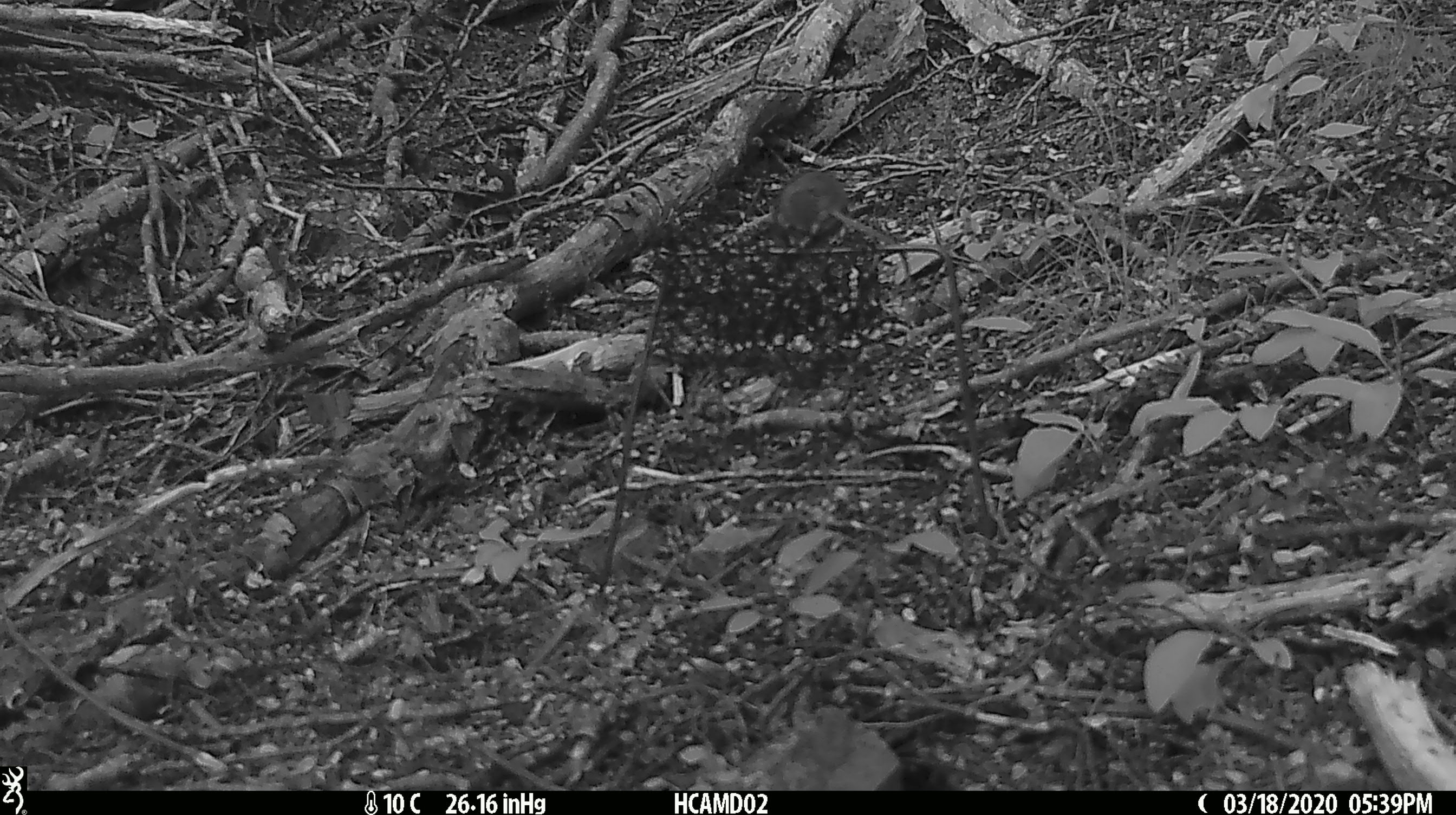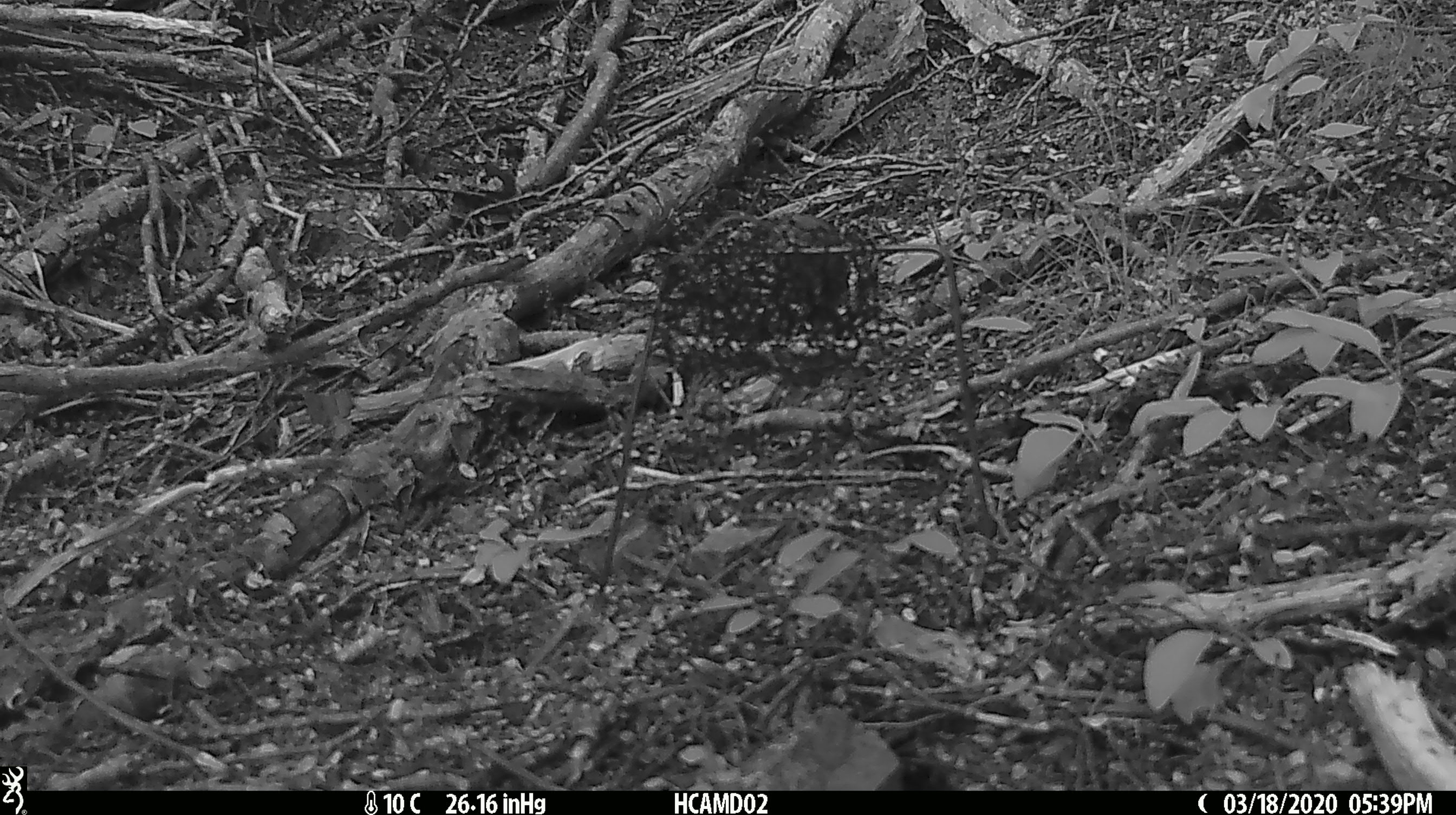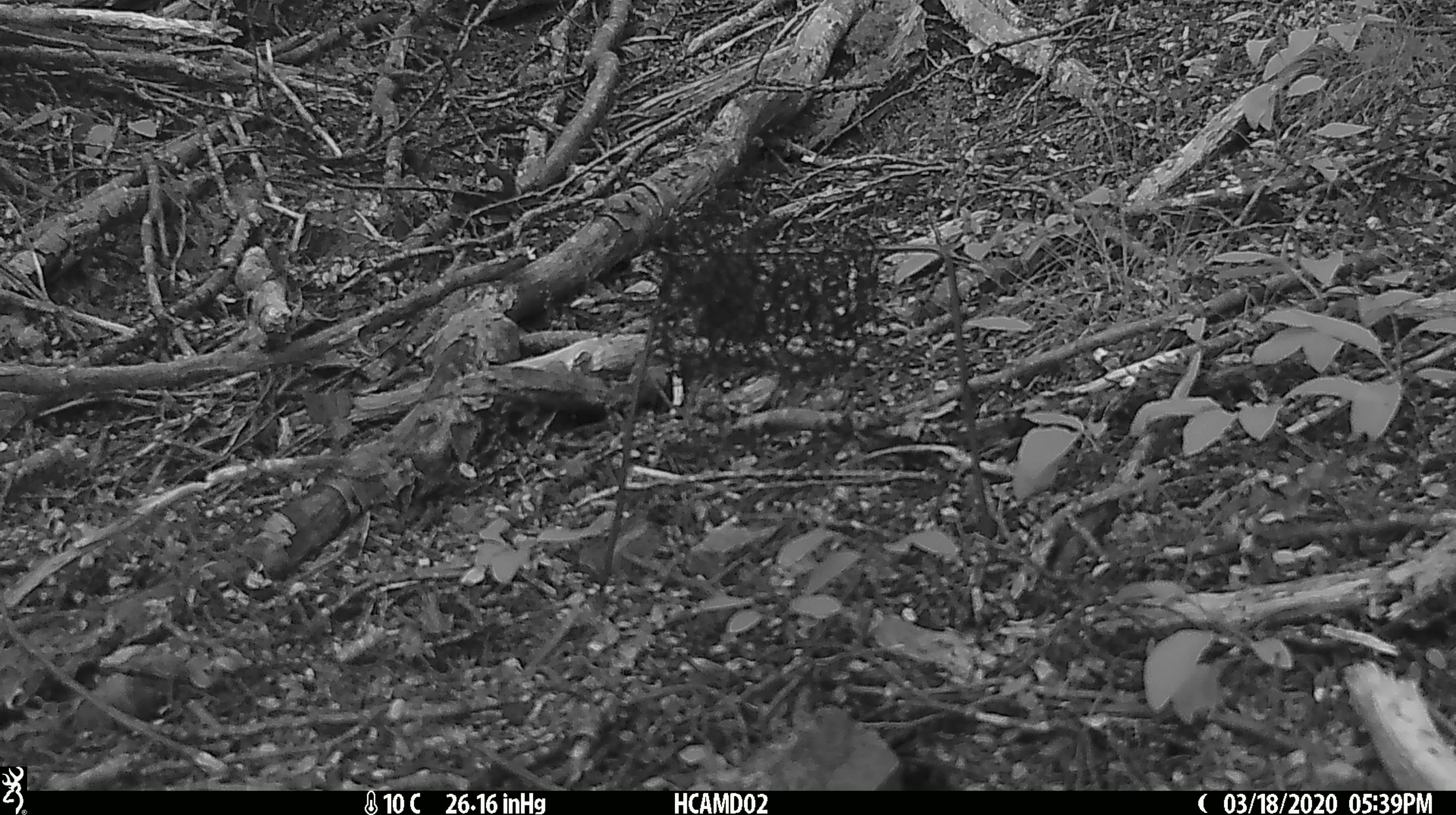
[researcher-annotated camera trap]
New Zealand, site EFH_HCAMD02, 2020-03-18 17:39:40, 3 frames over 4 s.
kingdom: Animalia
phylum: Chordata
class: Mammalia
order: Rodentia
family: Muridae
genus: Mus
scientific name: Mus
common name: mouse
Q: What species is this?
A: Mouse (Mus).